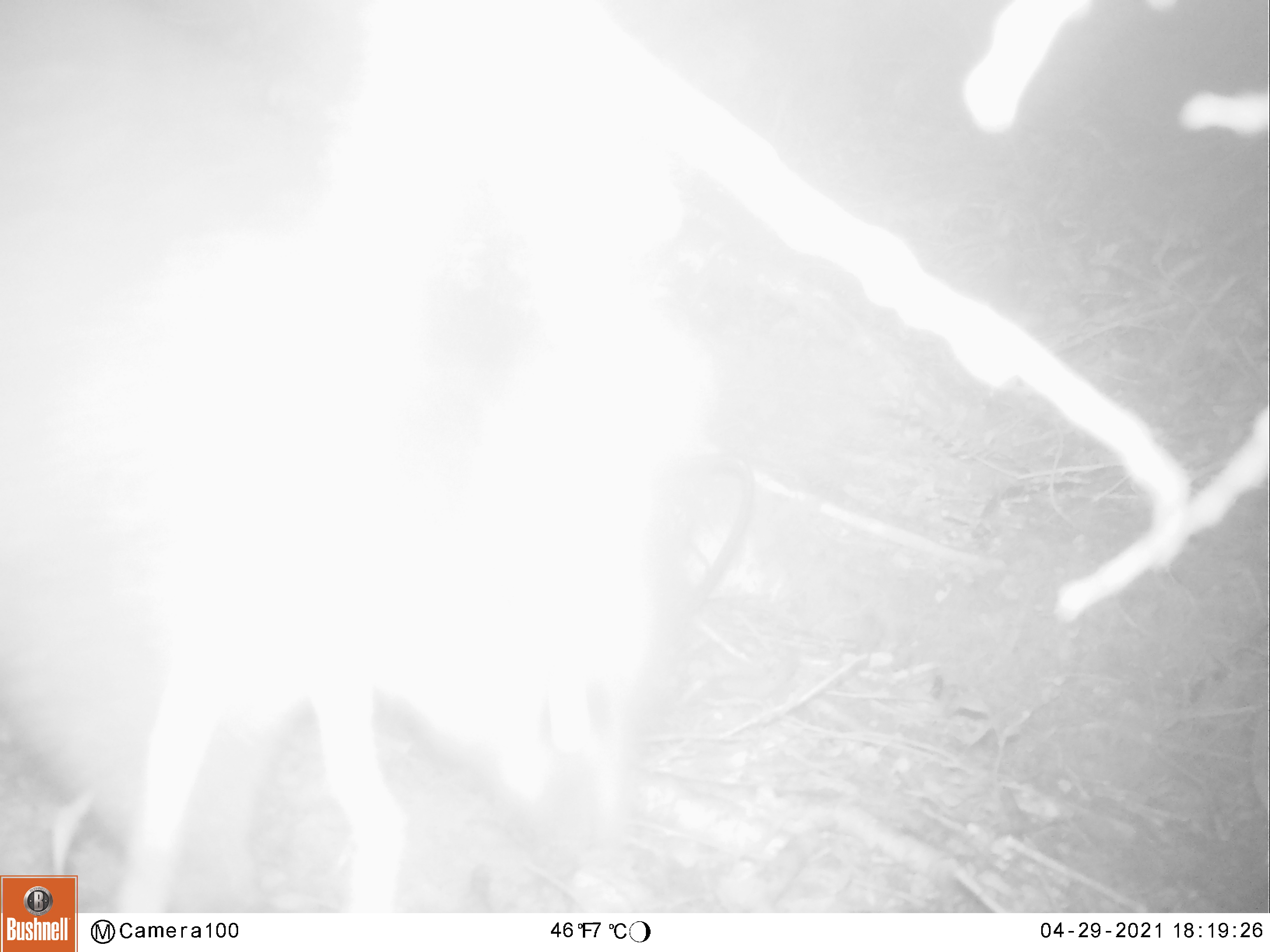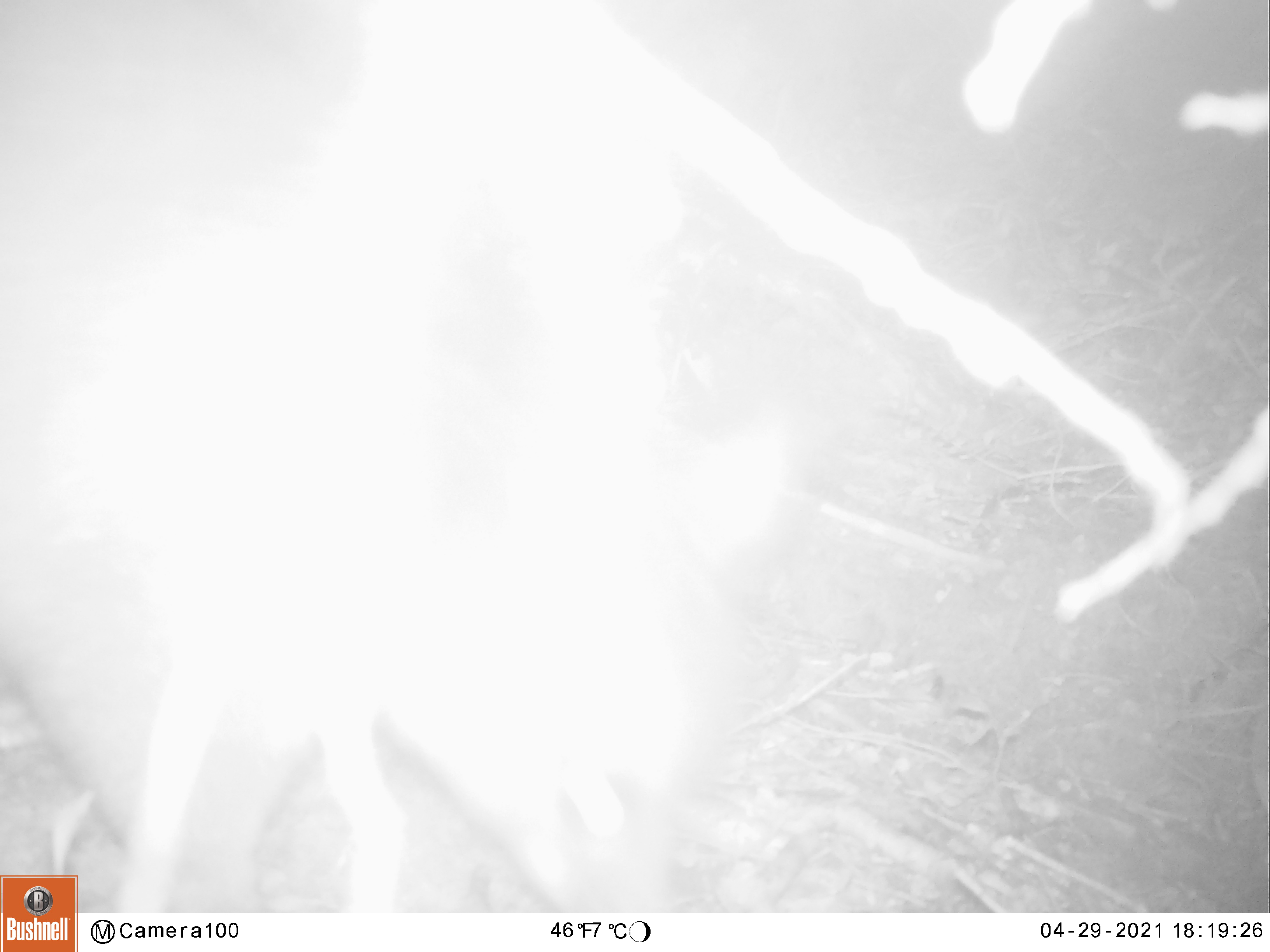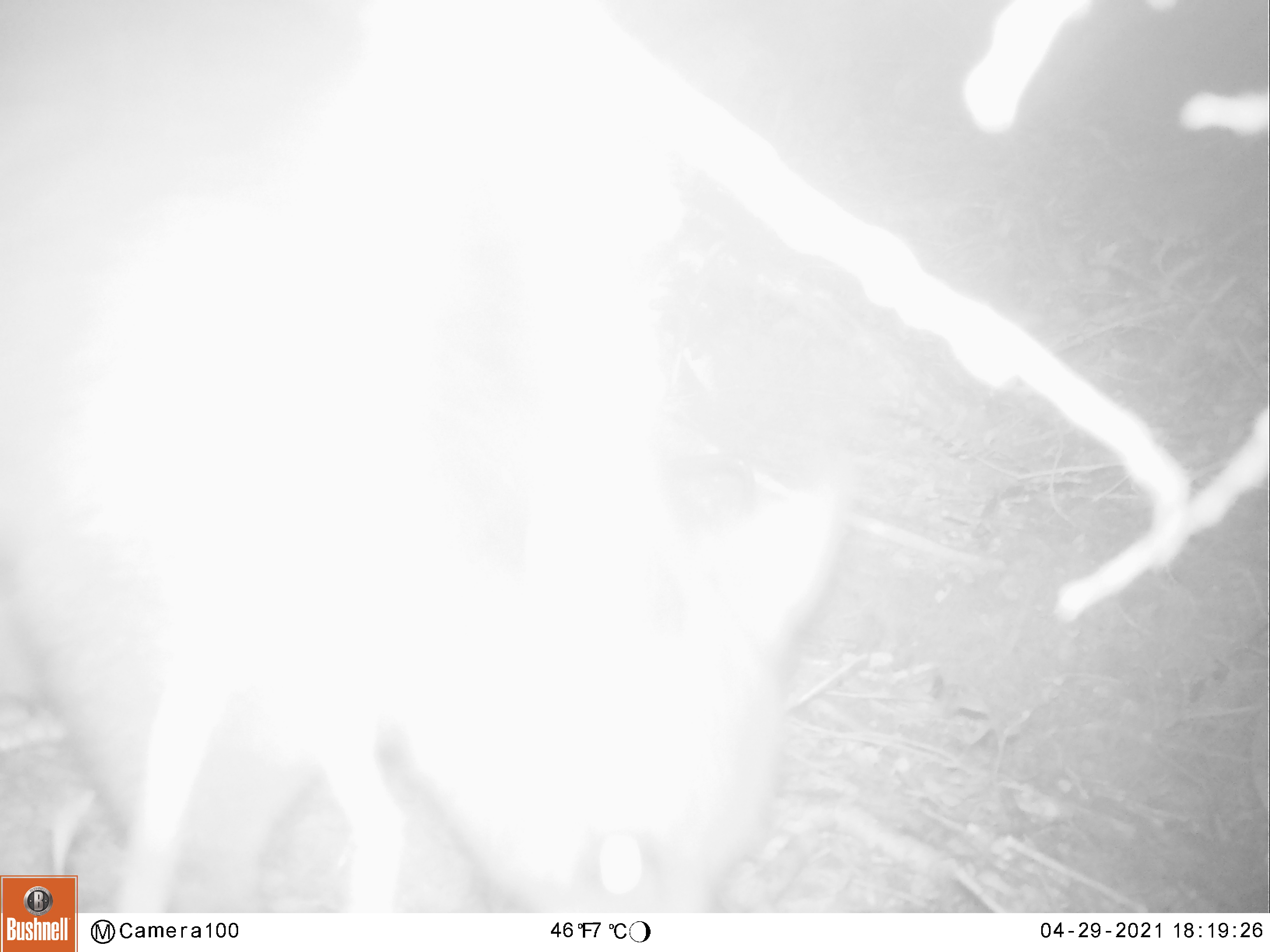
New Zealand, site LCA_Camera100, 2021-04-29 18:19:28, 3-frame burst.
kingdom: Animalia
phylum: Chordata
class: Mammalia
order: Diprotodontia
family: Phalangeridae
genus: Trichosurus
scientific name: Trichosurus vulpecula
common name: common brushtail possum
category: possum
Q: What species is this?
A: Possum (common brushtail possum) (Trichosurus vulpecula).